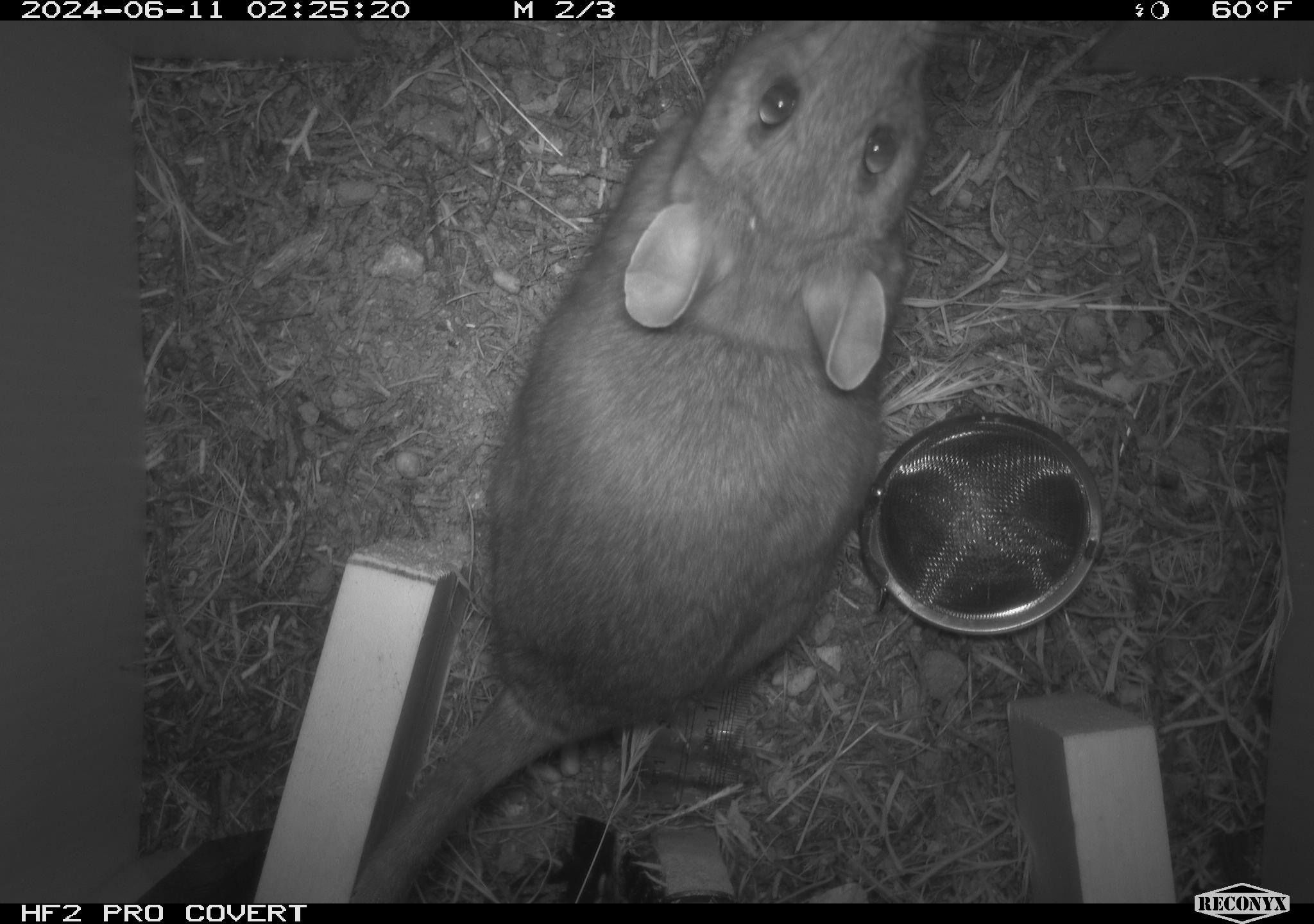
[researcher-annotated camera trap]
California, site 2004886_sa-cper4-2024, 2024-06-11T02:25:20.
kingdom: Animalia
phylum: Chordata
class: Mammalia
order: Rodentia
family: Cricetidae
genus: Neotoma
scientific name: Neotoma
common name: pack rat or woodrat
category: neotoma species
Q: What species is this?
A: Neotoma species (pack rat or woodrat) (Neotoma).